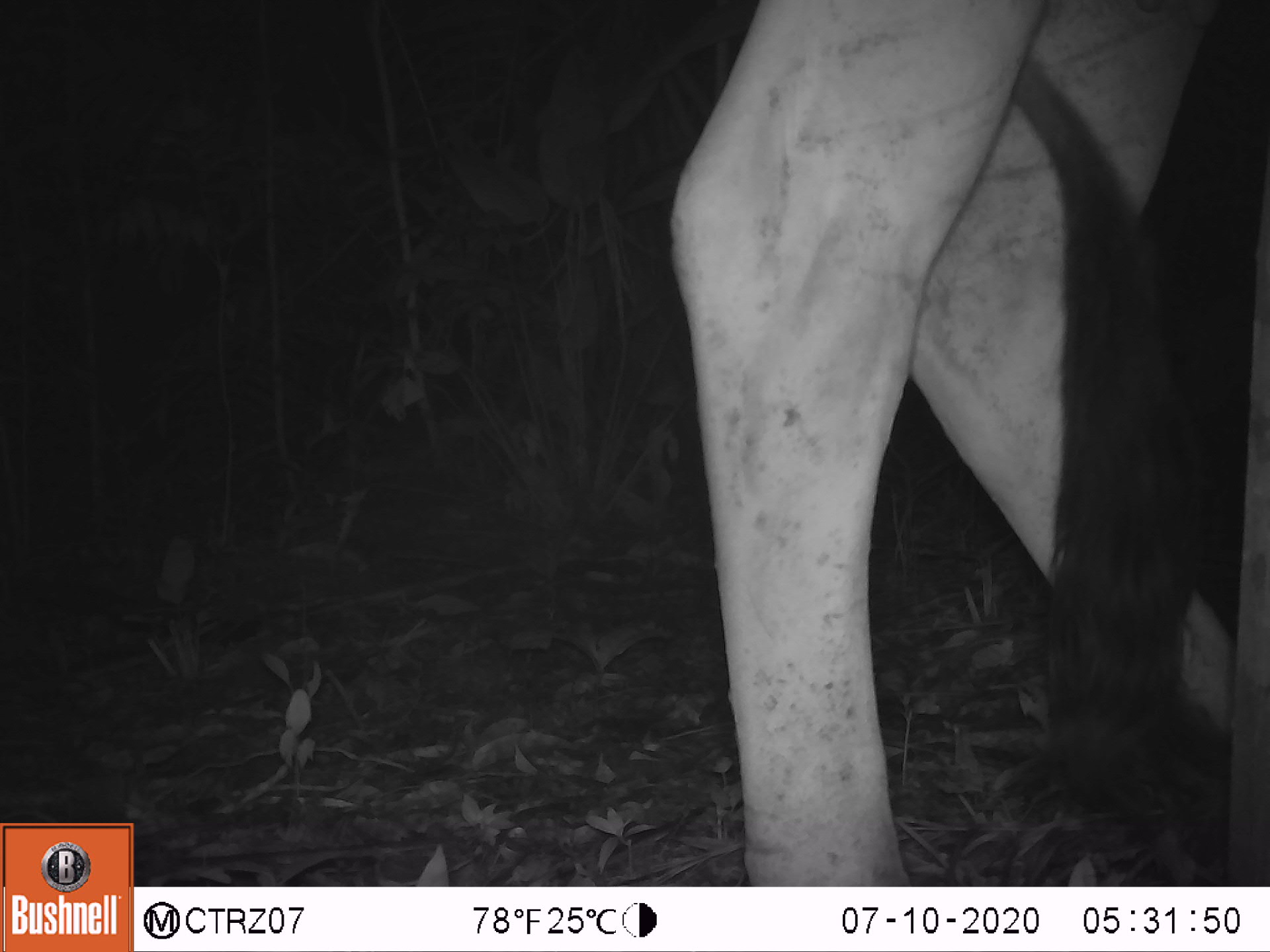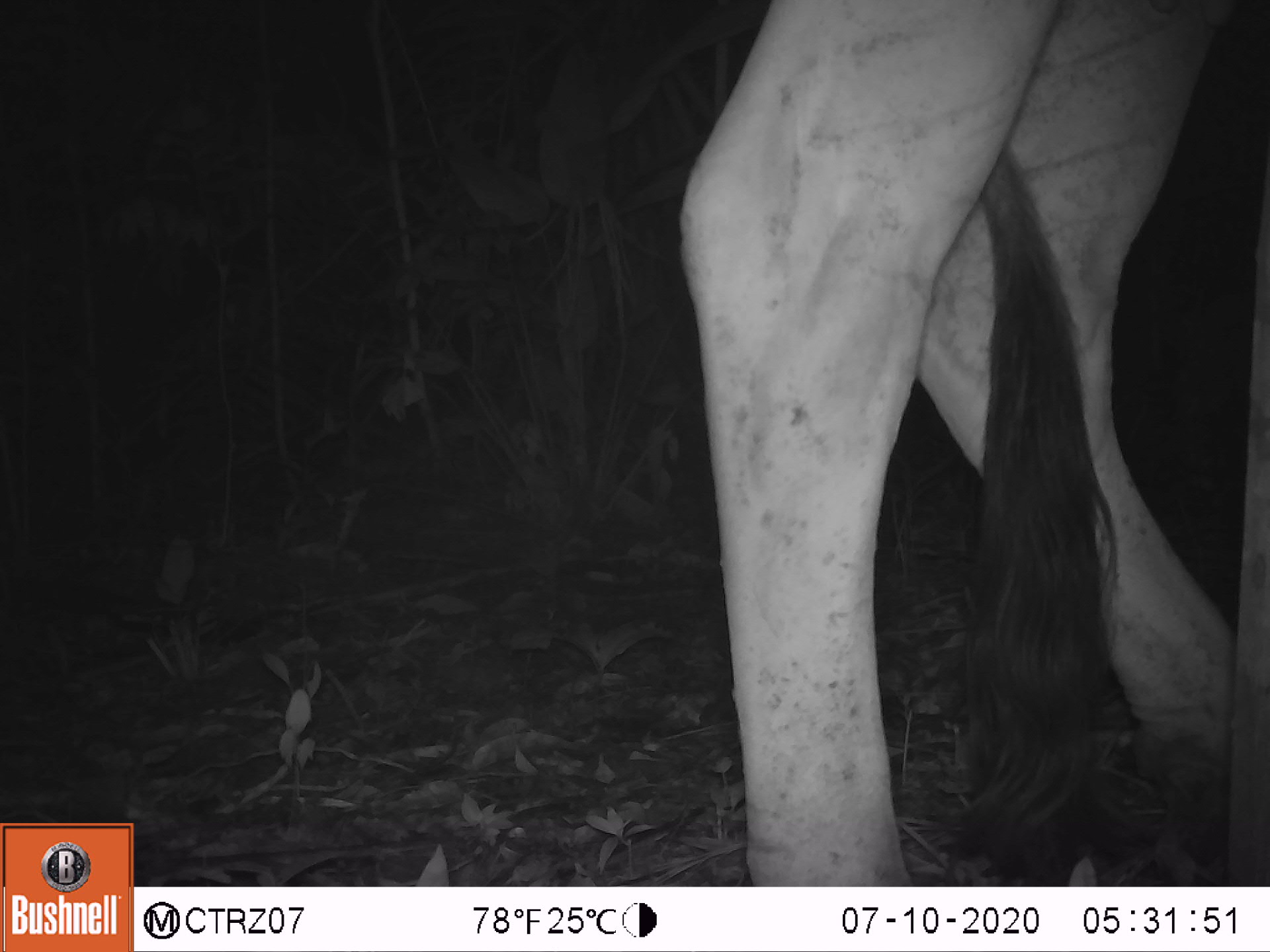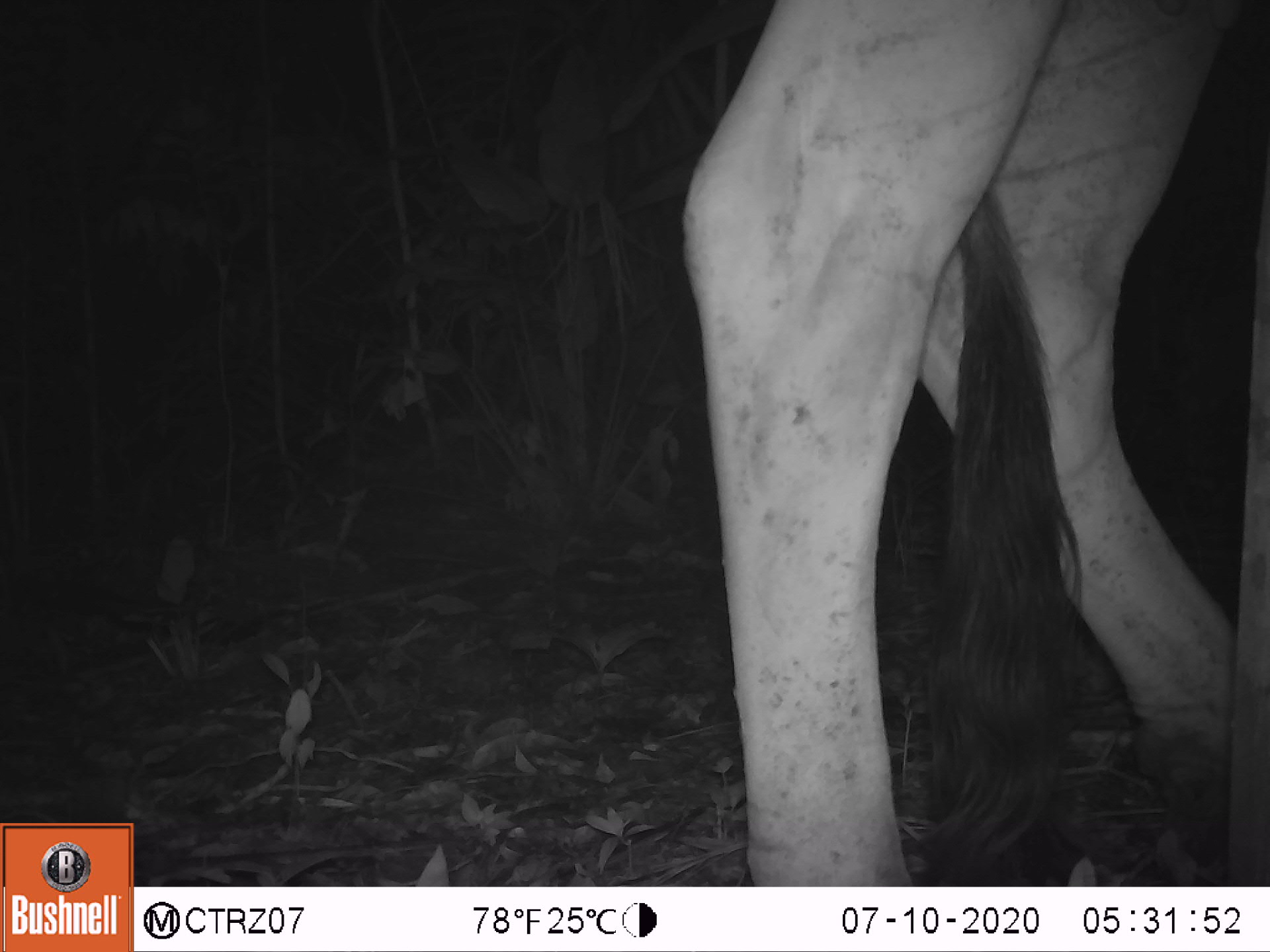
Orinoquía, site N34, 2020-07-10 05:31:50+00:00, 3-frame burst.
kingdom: Animalia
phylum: Chordata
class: Mammalia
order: Artiodactyla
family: Bovidae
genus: Bos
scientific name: Bos taurus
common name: cow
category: cattle